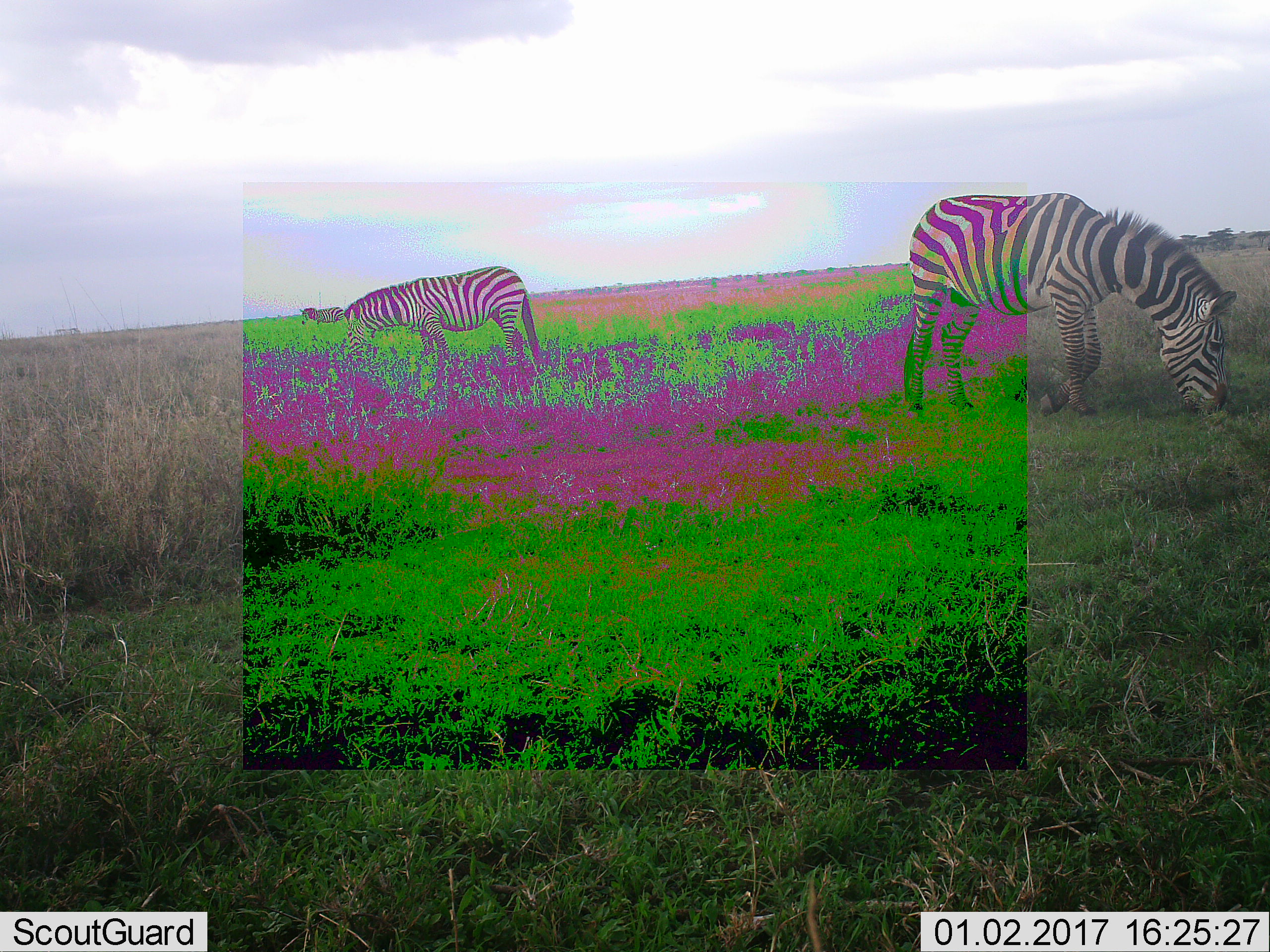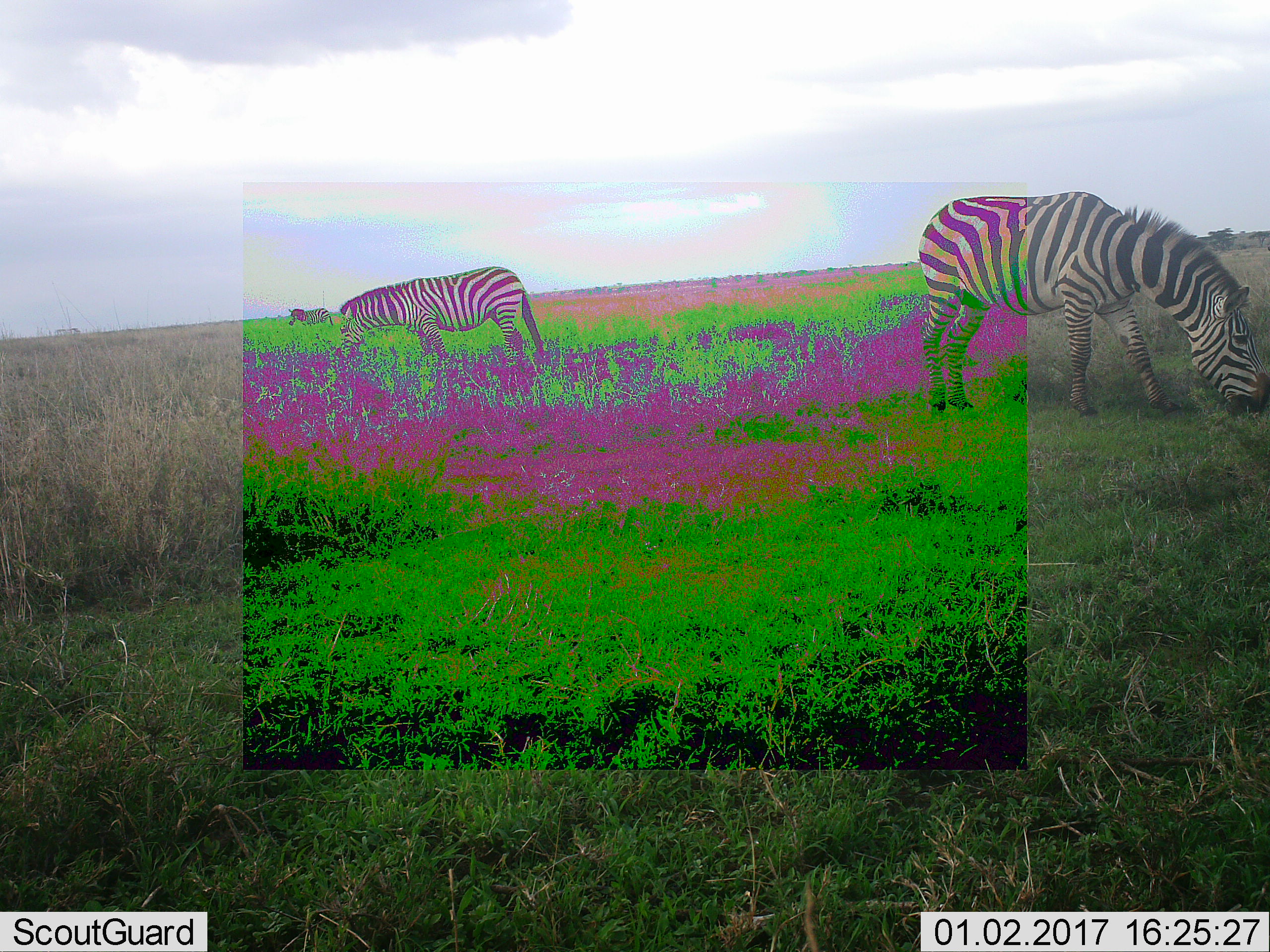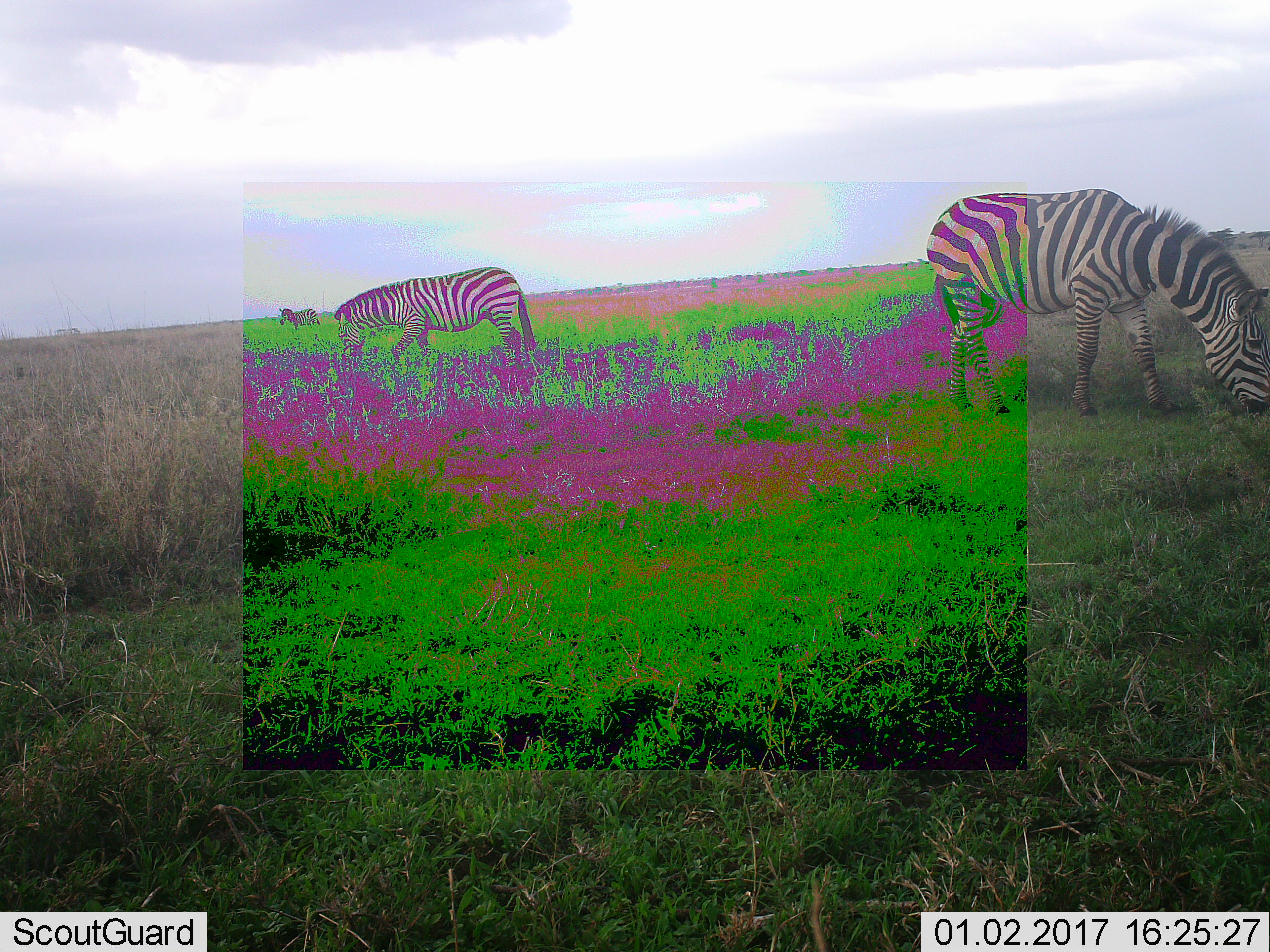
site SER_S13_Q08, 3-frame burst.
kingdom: Animalia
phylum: Chordata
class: Mammalia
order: Perissodactyla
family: Equidae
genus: Equus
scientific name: Equus quagga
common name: plains zebra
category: zebraplains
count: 3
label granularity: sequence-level